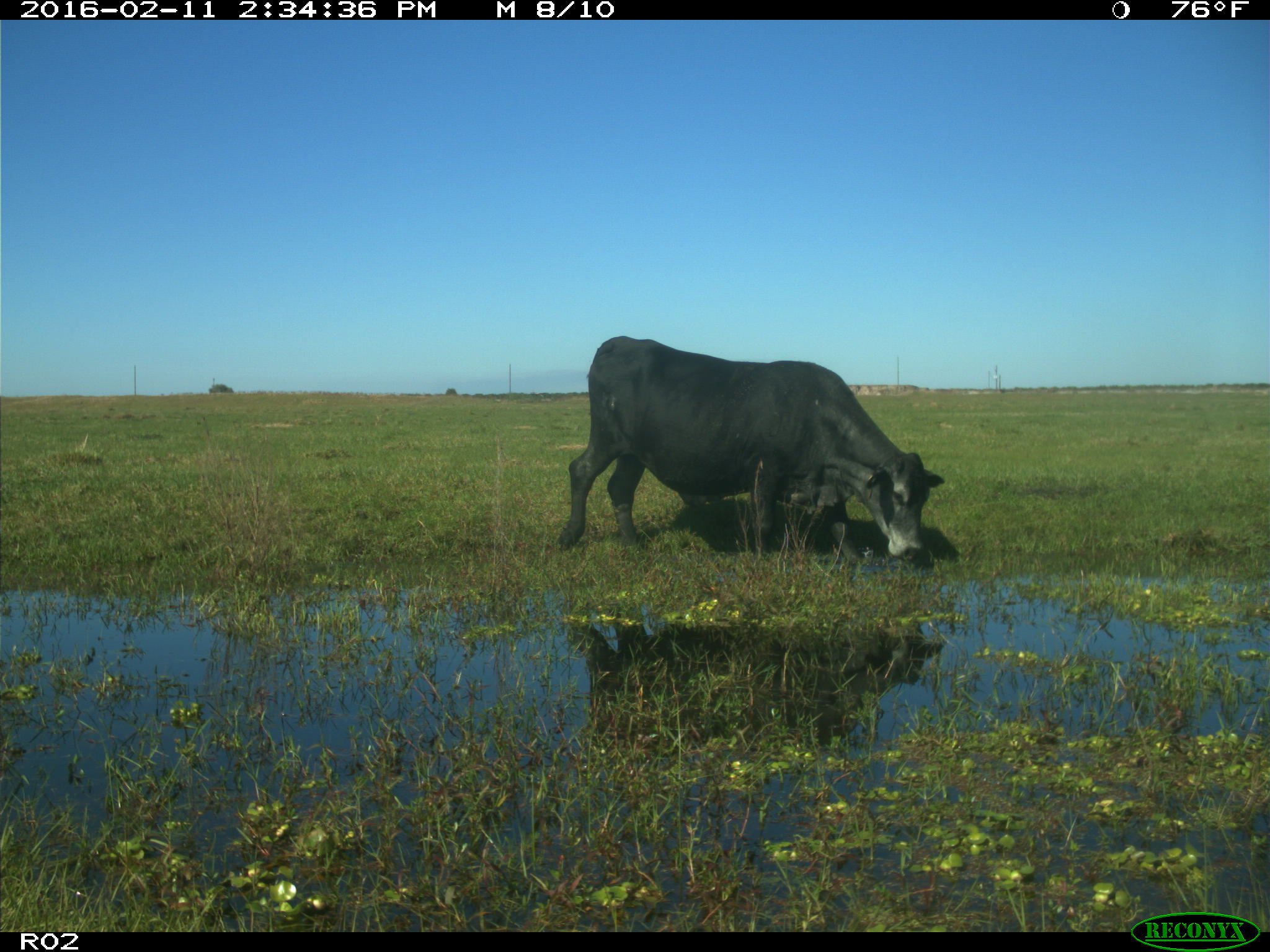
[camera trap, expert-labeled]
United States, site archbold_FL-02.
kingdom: Animalia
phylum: Chordata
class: Mammalia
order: Artiodactyla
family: Bovidae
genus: Bos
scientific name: Bos taurus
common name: domestic cow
Bos taurus (domestic cow).